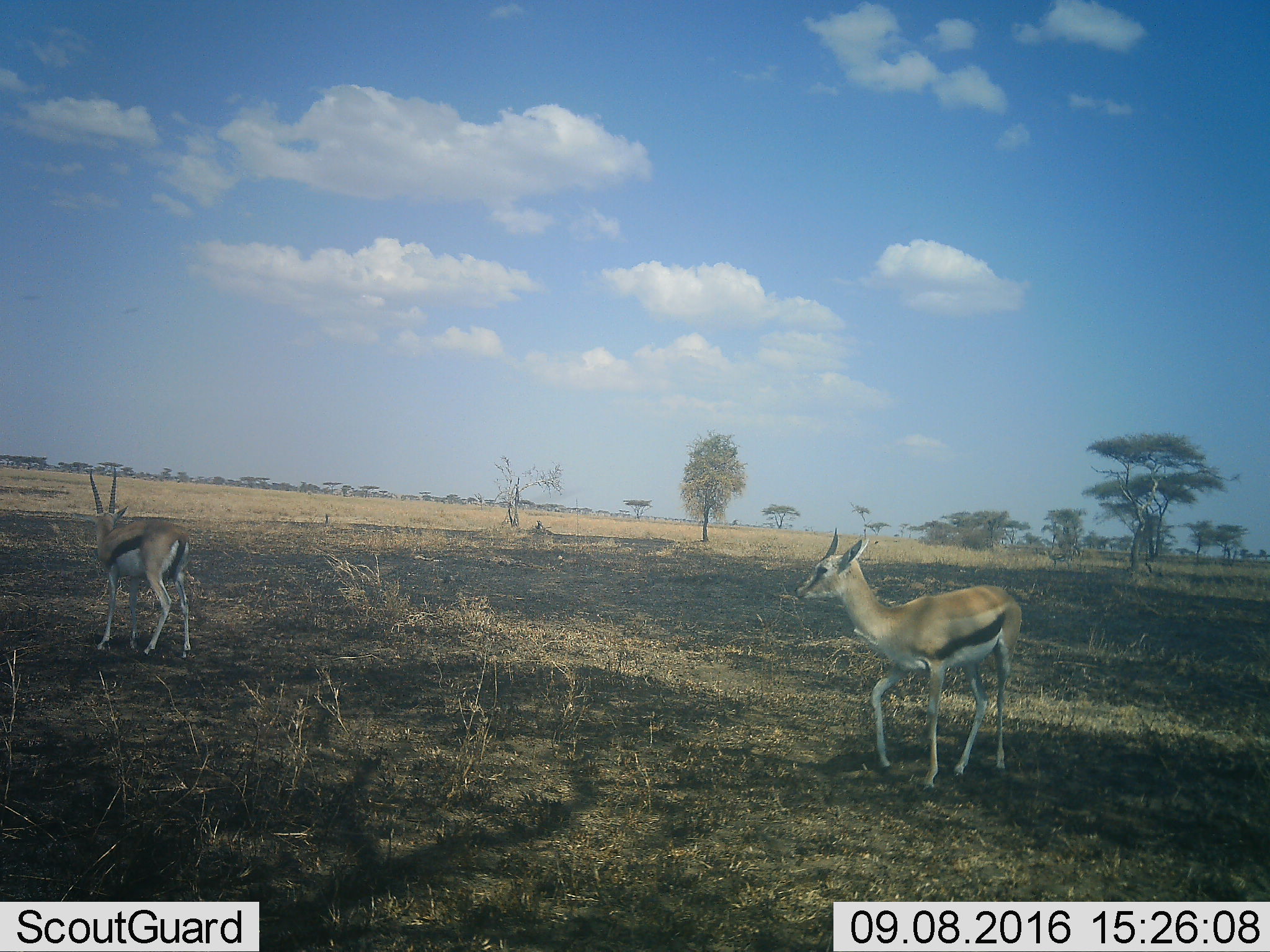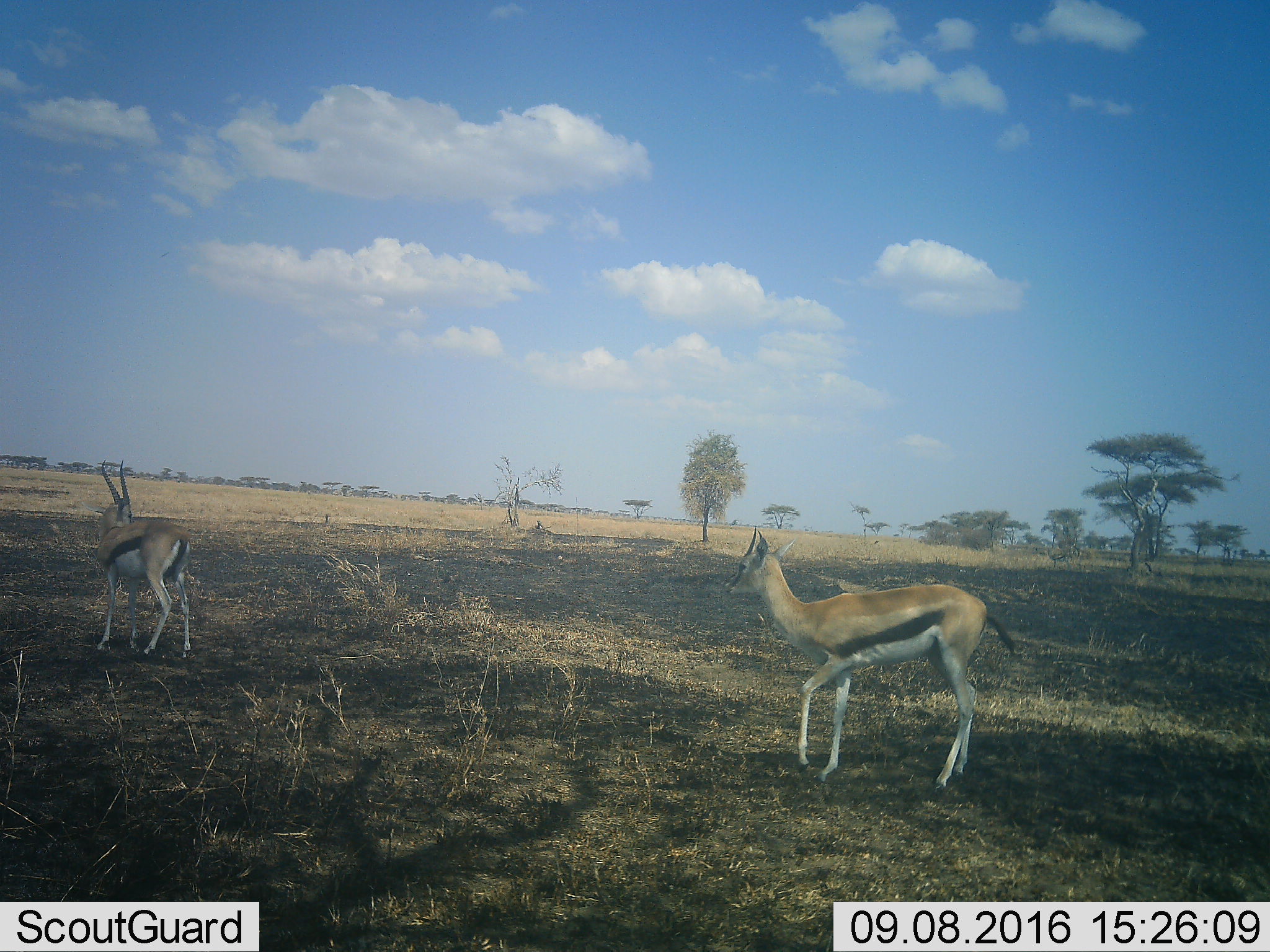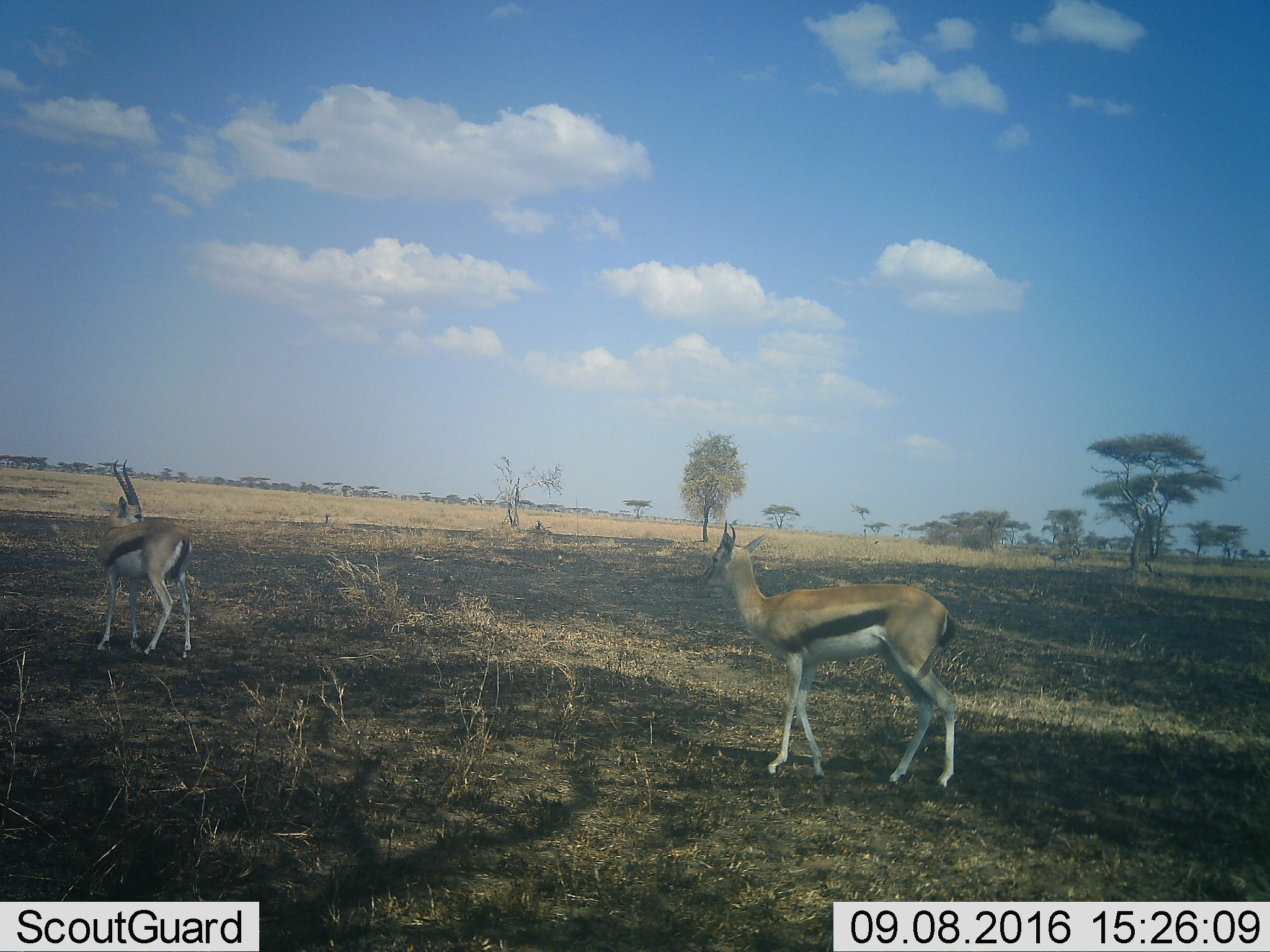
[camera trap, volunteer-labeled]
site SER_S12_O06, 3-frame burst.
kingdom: Animalia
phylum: Chordata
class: Mammalia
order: Artiodactyla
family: Bovidae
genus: Eudorcas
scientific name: Eudorcas thomsonii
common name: thomson's gazelle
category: gazellethomsons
Gazellethomsons (thomson's gazelle) (Eudorcas thomsonii), count 2. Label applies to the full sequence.